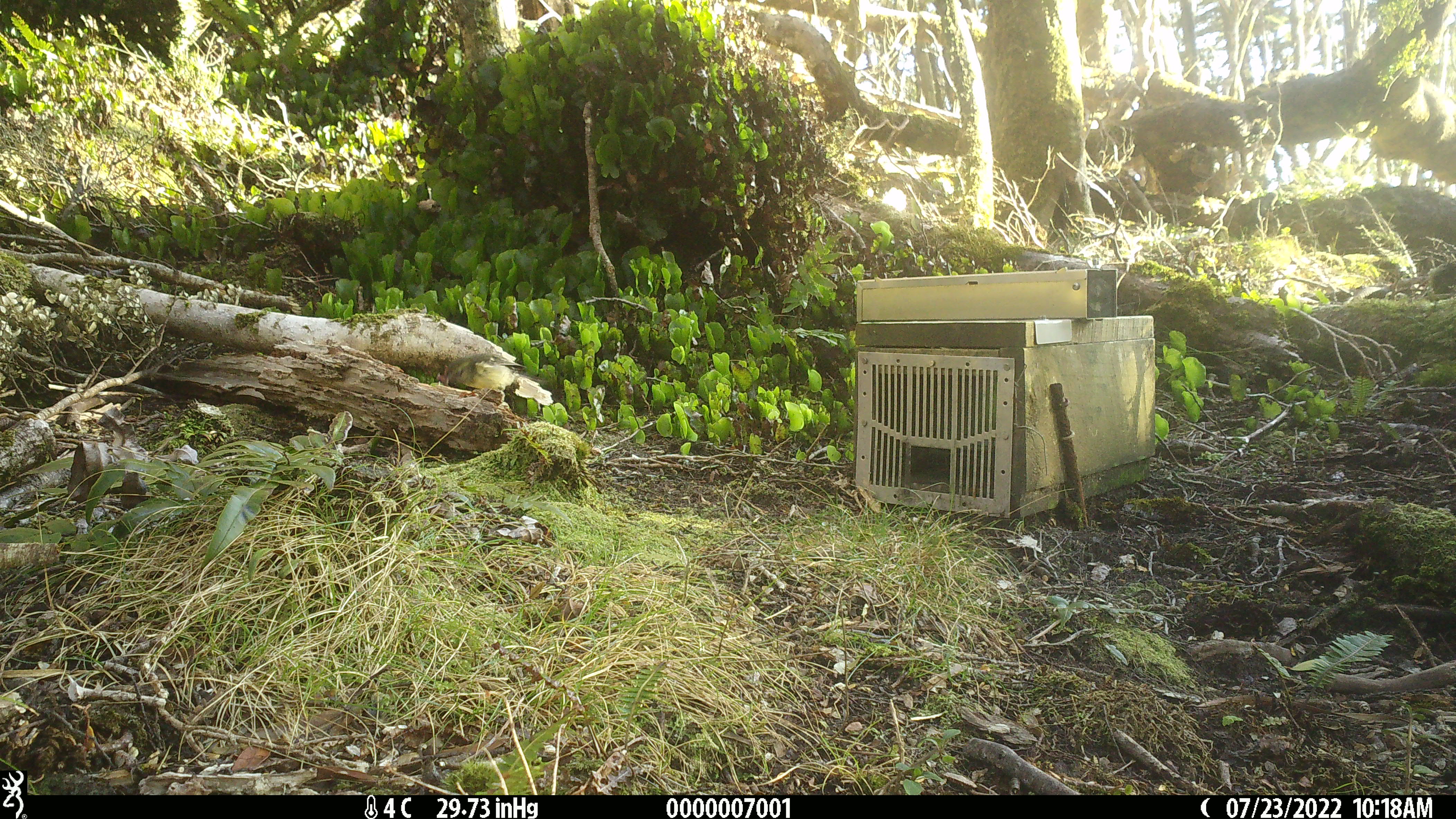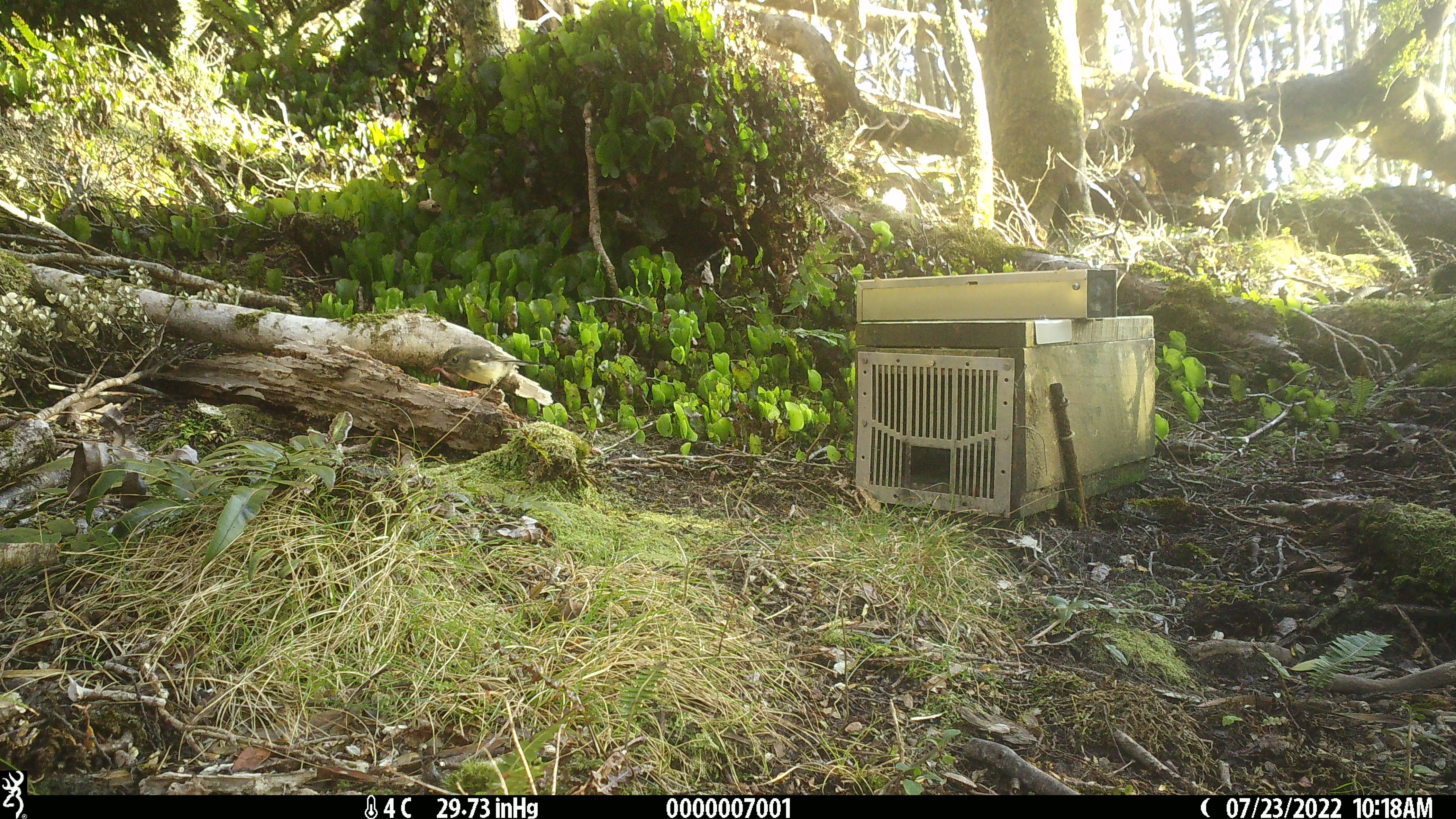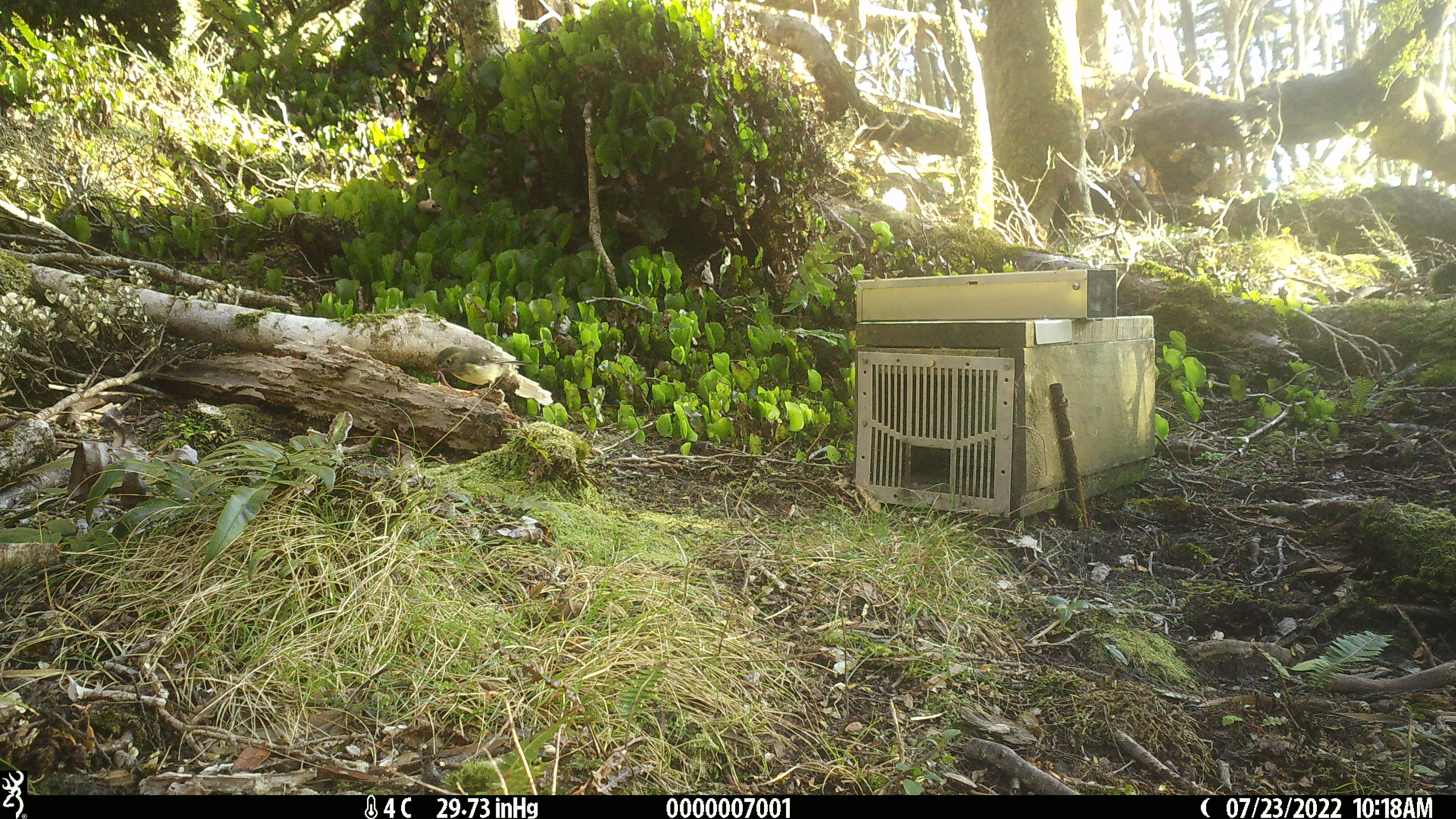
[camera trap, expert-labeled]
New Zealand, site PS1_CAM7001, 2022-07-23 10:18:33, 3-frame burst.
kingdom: Animalia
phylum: Chordata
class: Aves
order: Passeriformes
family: Petroicidae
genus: Petroica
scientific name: Petroica macrocephala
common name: tomtit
Tomtit (Petroica macrocephala).